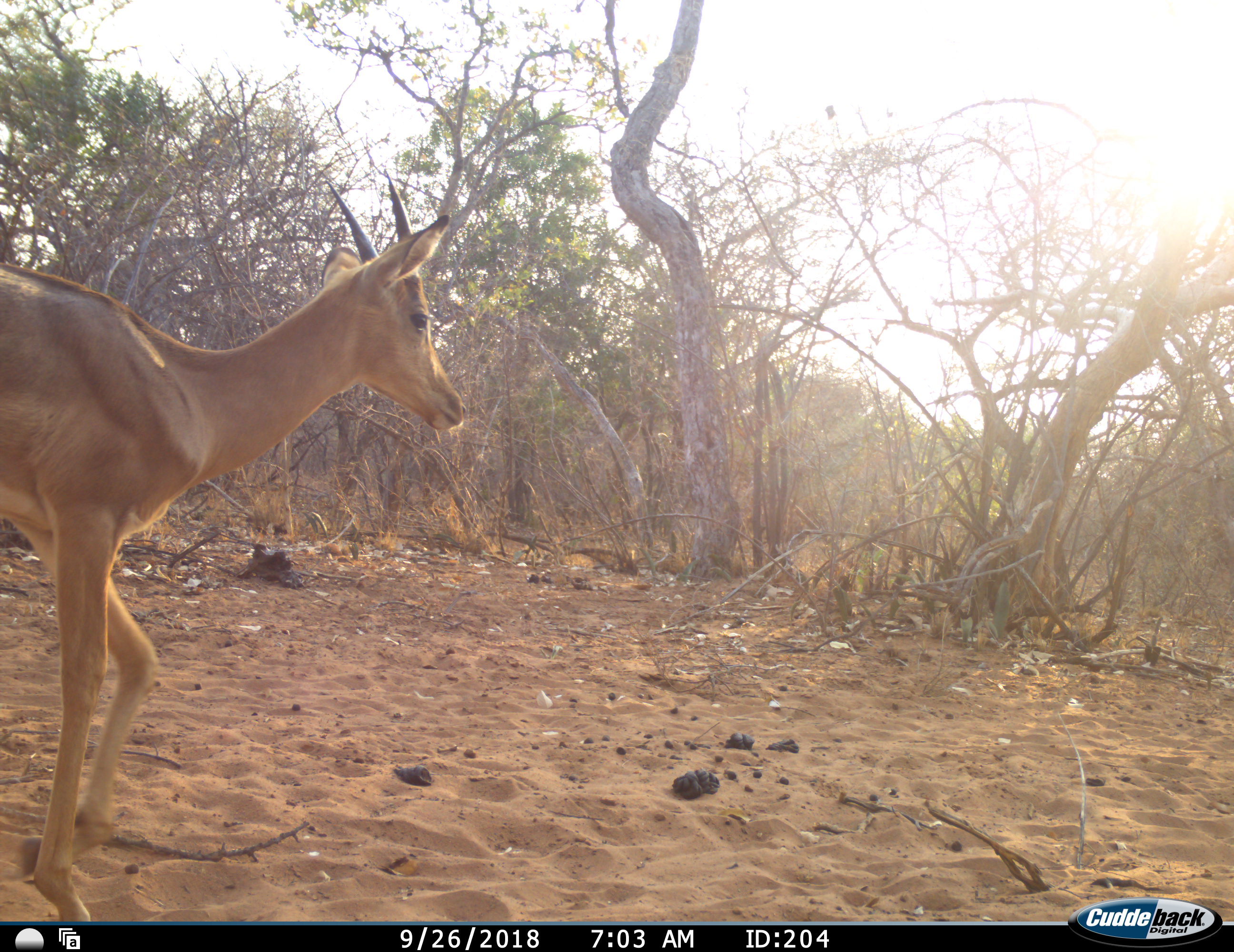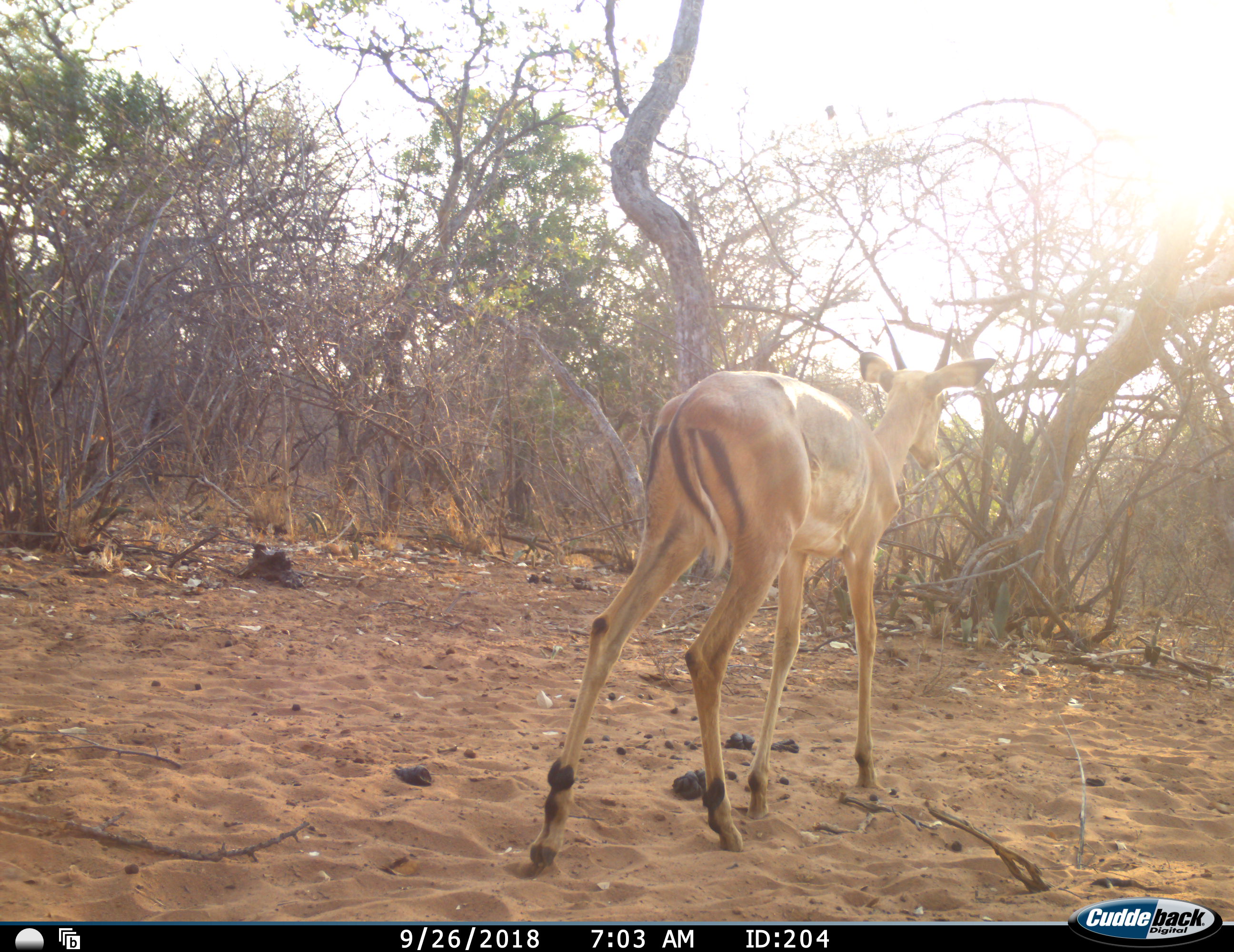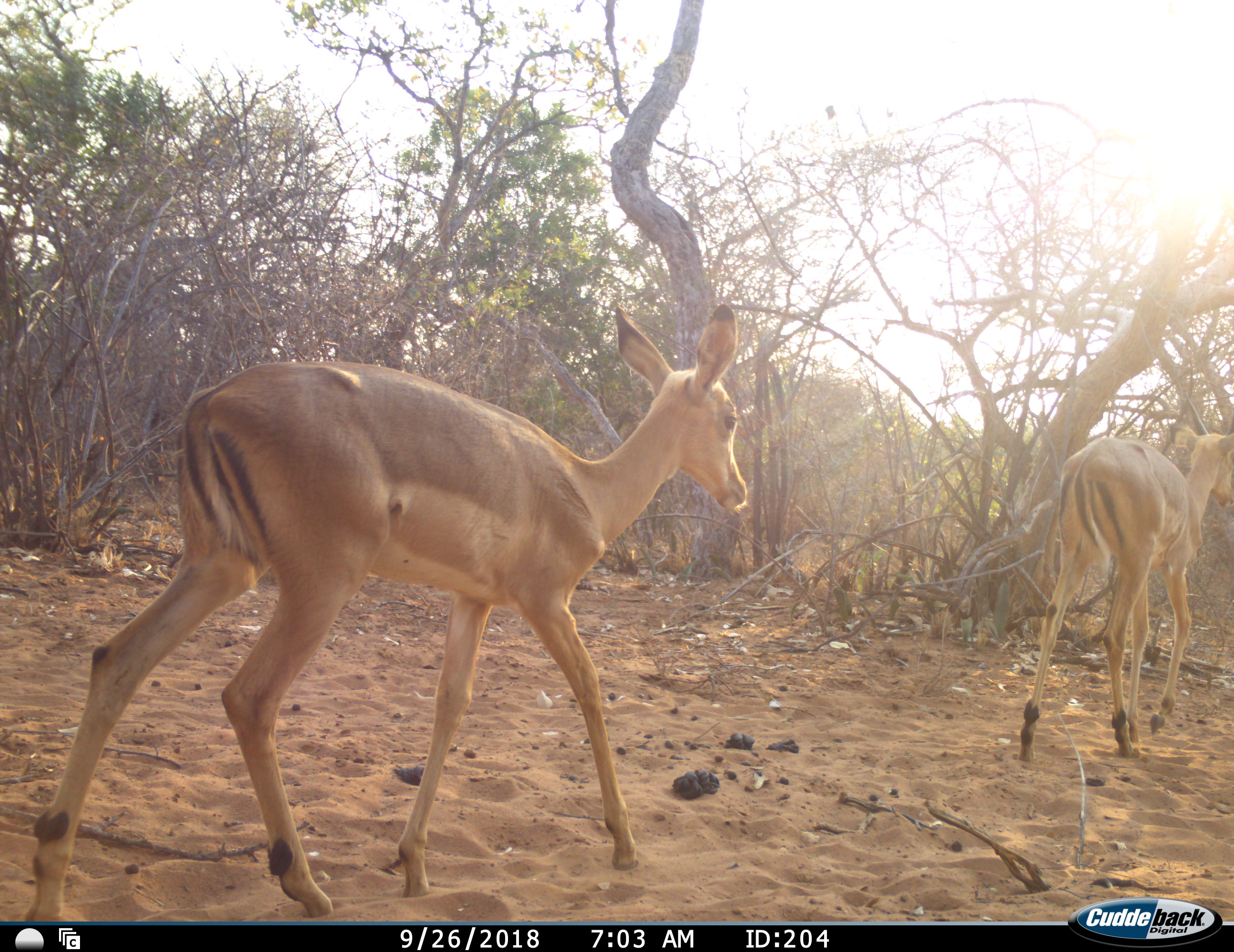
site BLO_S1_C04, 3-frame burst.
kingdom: Animalia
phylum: Chordata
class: Mammalia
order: Artiodactyla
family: Bovidae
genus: Aepyceros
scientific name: Aepyceros melampus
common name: impala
Impala (Aepyceros melampus), count 2. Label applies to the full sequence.